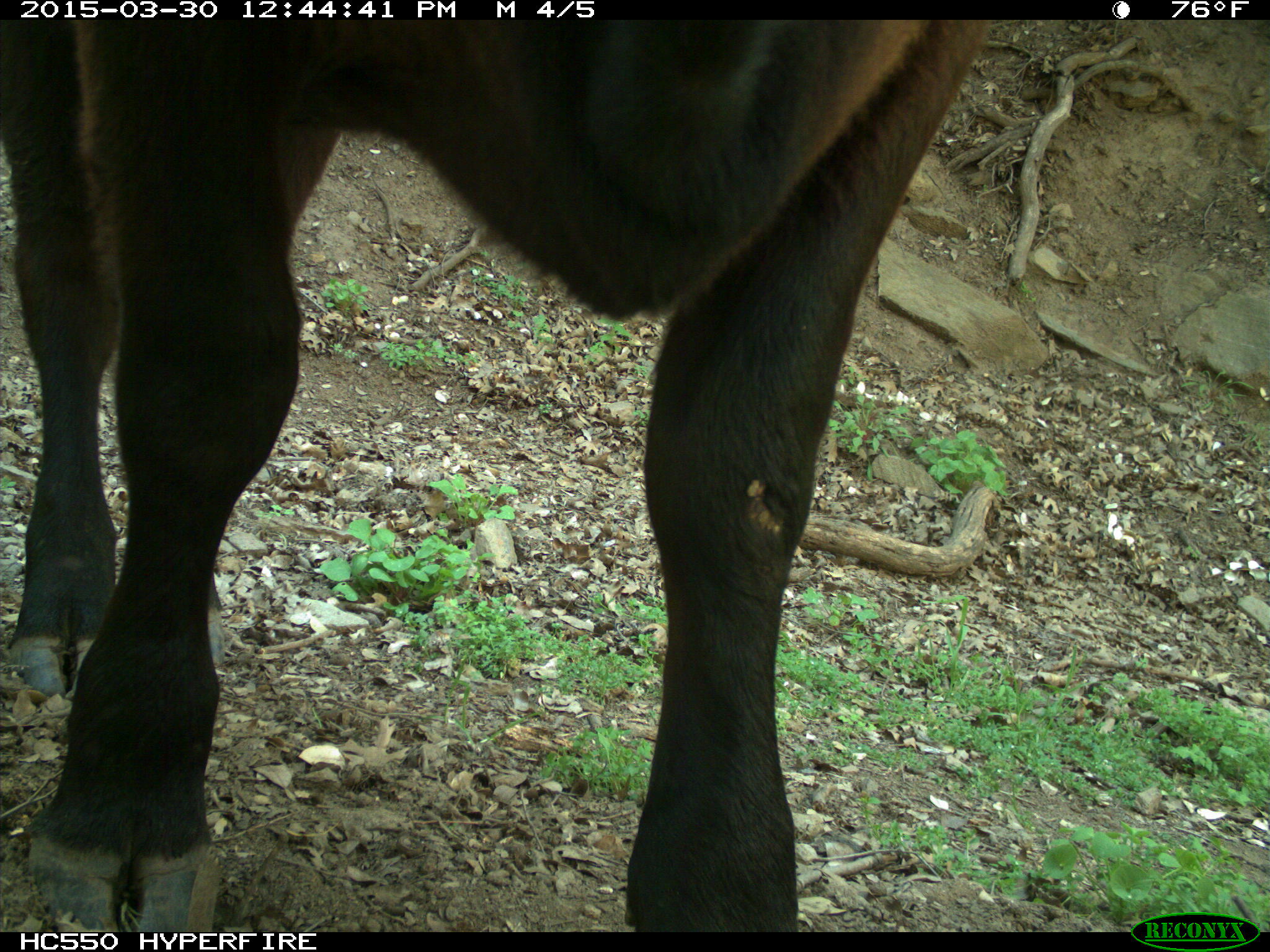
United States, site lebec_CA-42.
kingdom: Animalia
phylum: Chordata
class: Mammalia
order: Artiodactyla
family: Bovidae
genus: Bos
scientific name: Bos taurus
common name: domestic cow